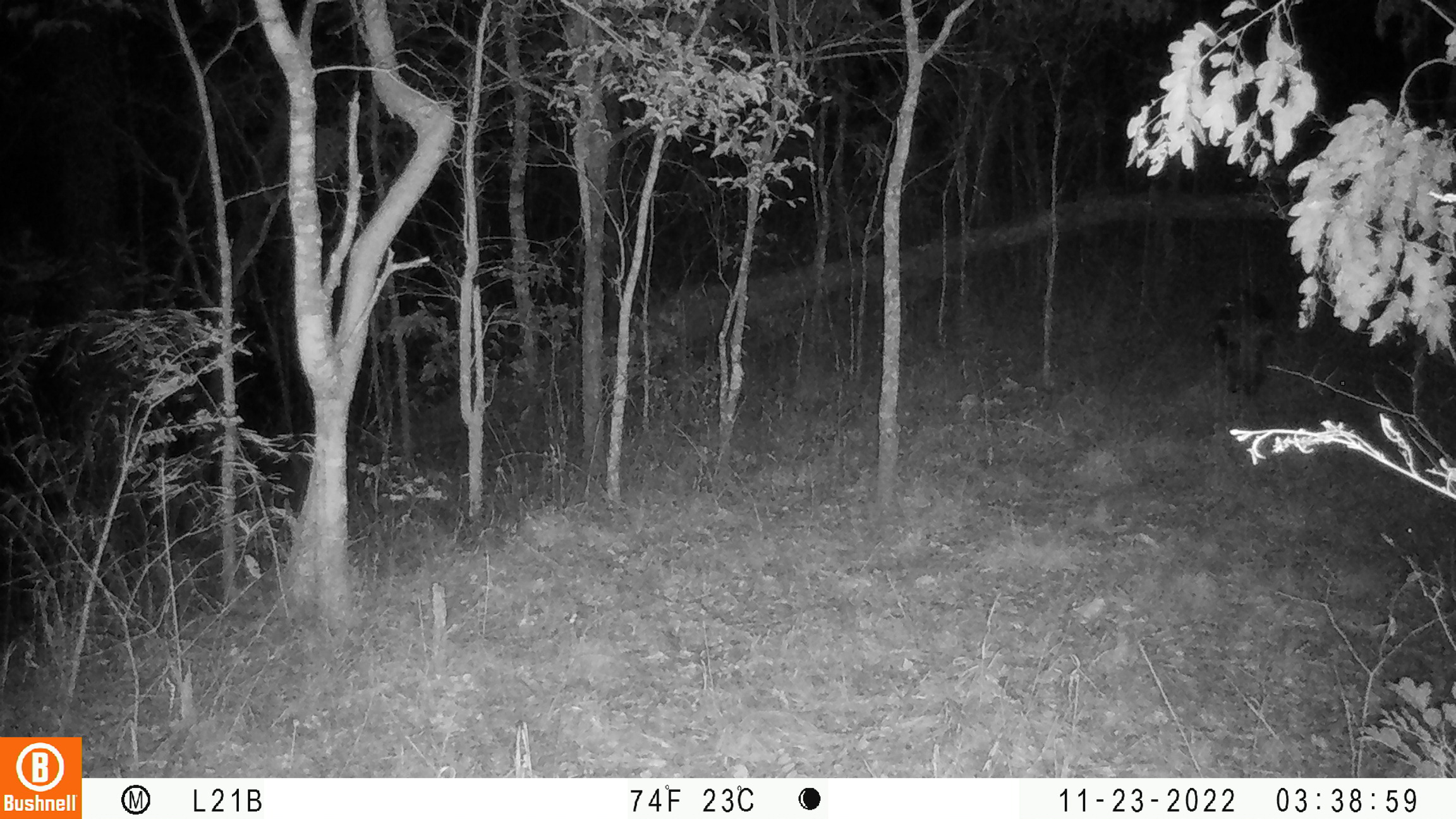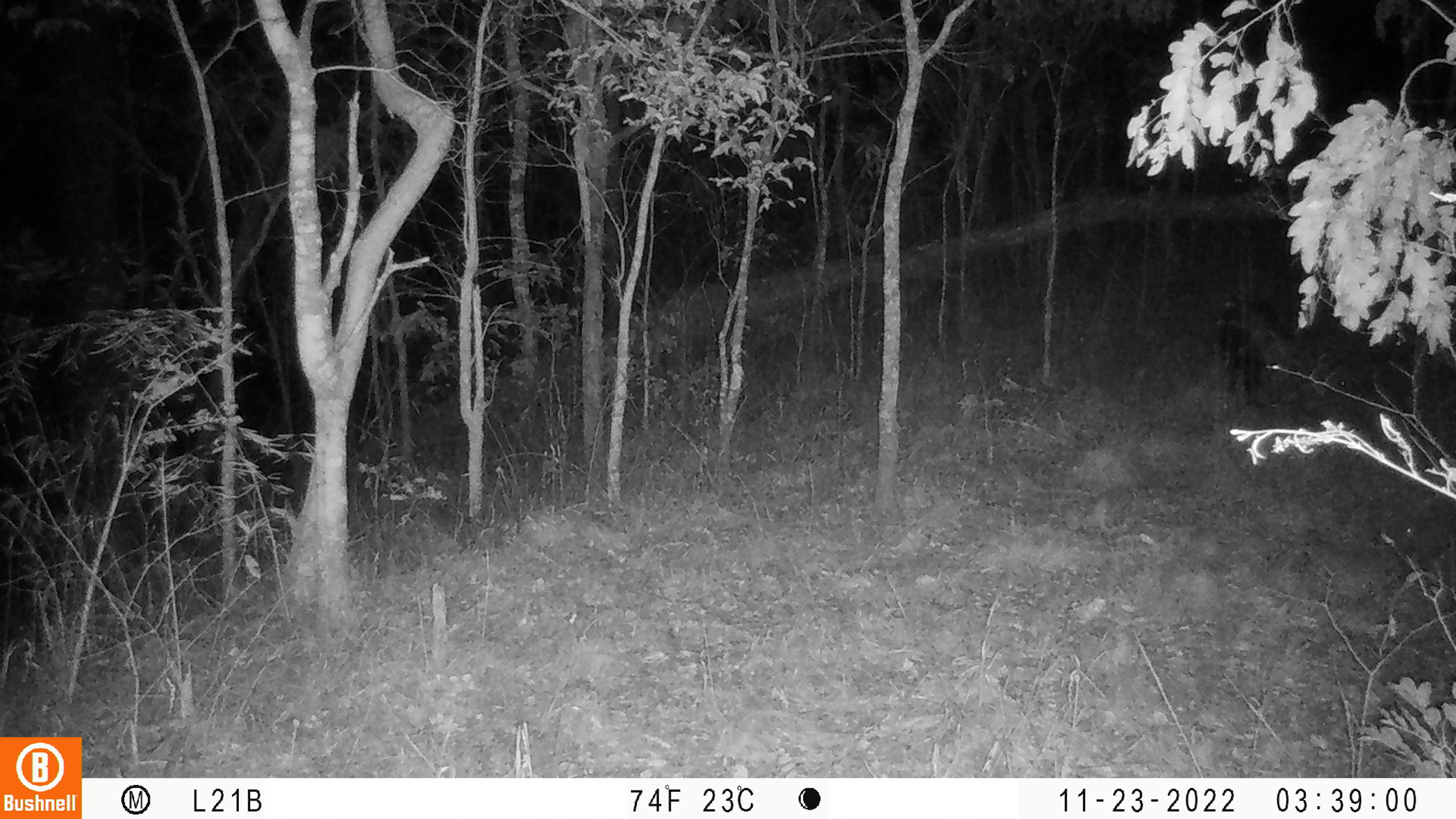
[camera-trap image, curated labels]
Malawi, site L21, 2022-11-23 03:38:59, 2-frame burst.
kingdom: Animalia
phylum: Chordata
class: Mammalia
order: Rodentia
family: Hystricidae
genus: Hystrix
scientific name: Hystrix africaeaustralis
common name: cape porcupine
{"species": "cape porcupine (Hystrix africaeaustralis)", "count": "1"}